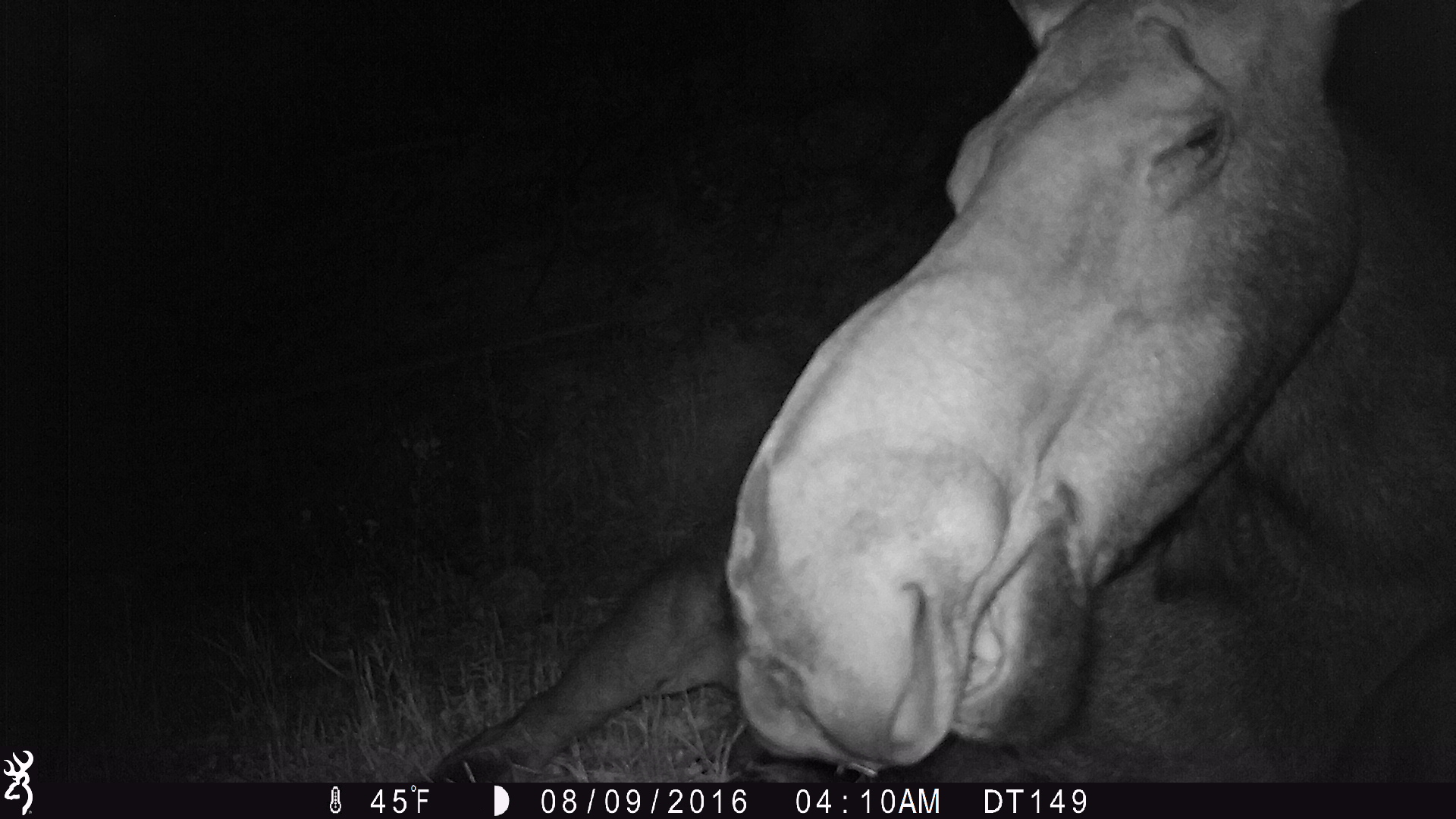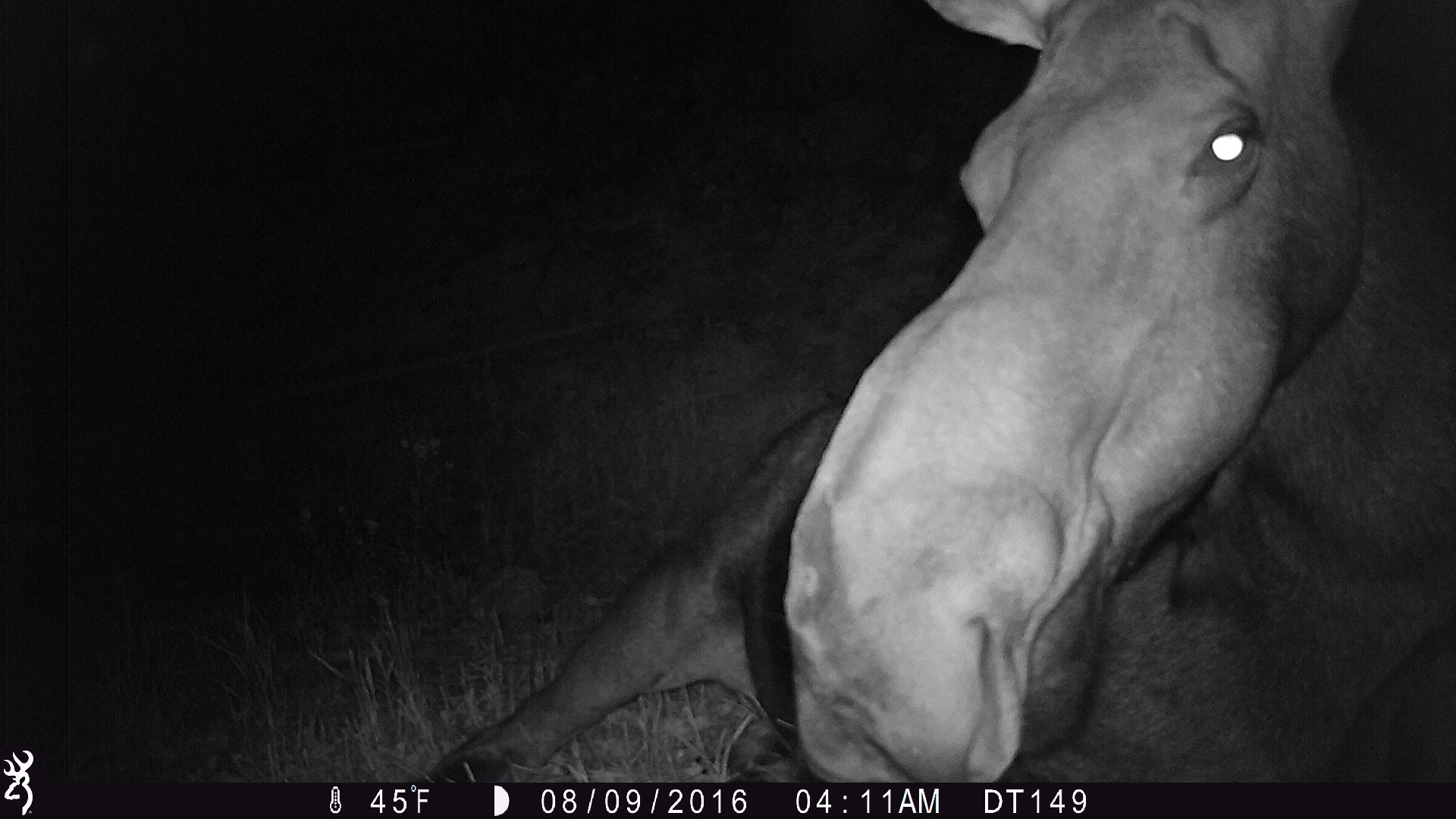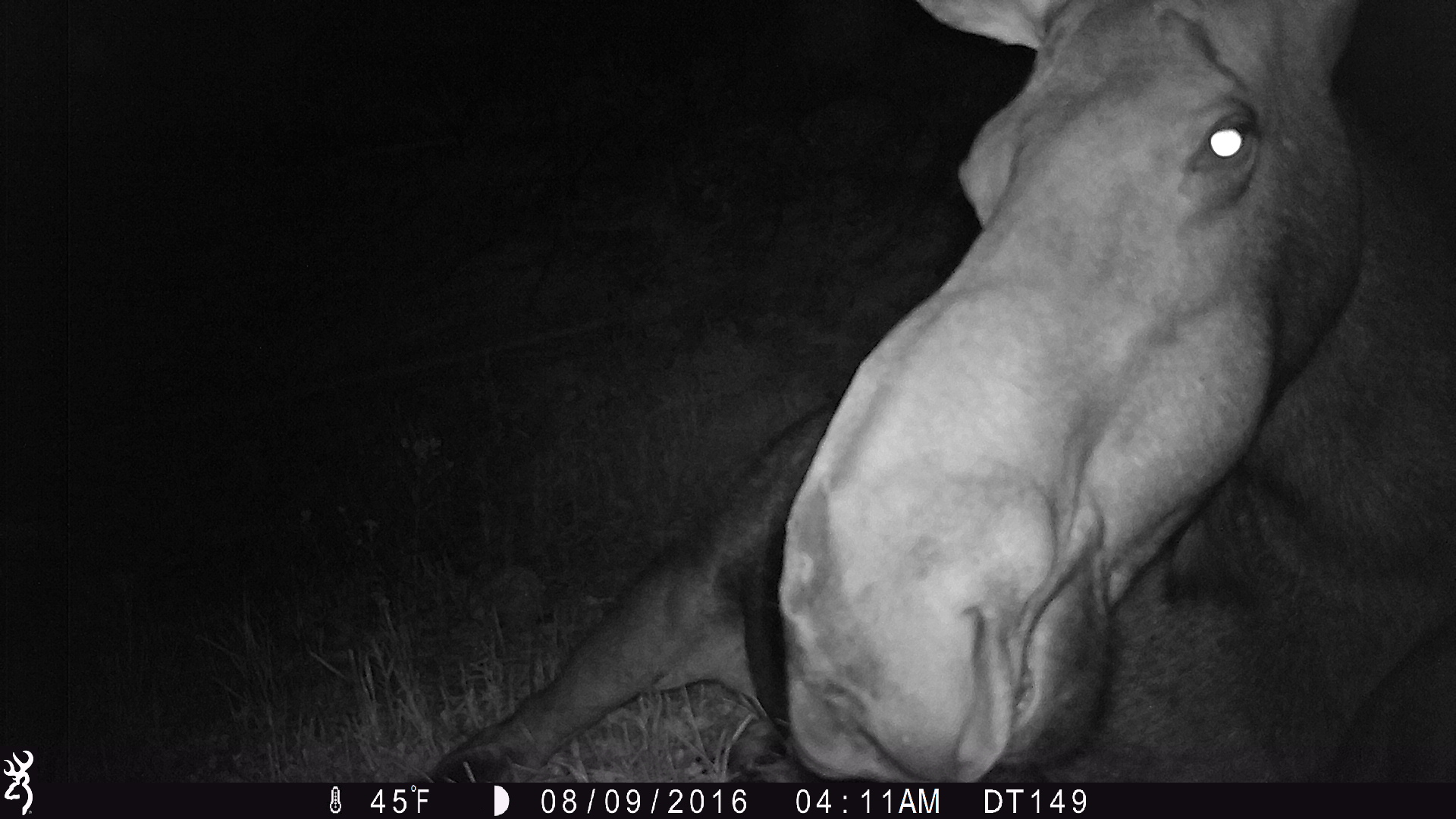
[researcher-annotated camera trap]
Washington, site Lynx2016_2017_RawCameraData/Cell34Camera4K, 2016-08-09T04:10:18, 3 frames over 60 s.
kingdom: Animalia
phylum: Chordata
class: Mammalia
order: Artiodactyla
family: Cervidae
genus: Alces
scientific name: Alces alces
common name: moose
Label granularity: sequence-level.